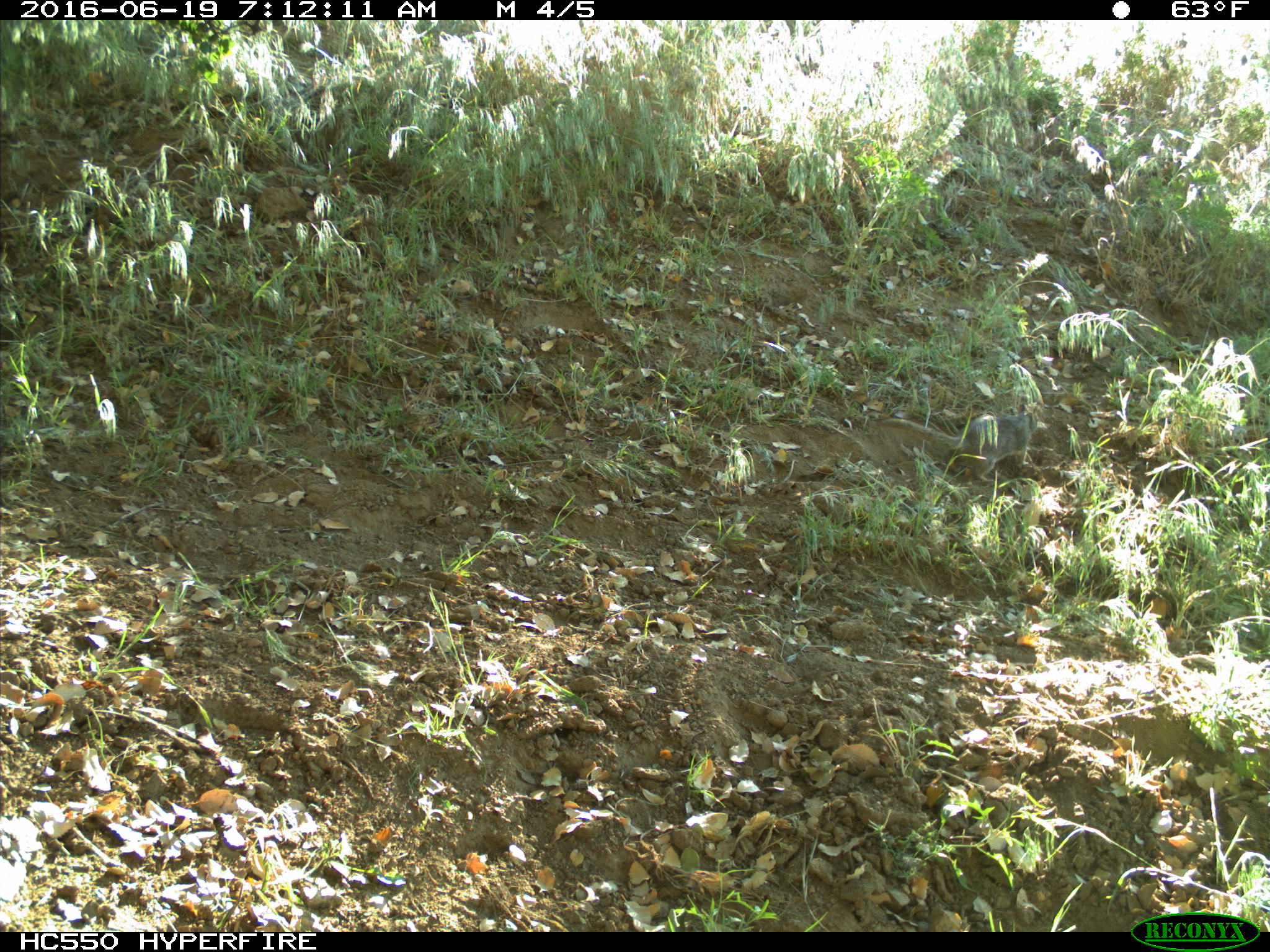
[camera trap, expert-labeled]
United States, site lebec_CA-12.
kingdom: Animalia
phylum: Chordata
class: Mammalia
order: Rodentia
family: Sciuridae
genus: Otospermophilus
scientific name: Otospermophilus beecheyi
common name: california ground squirrel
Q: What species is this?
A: Otospermophilus beecheyi (california ground squirrel).